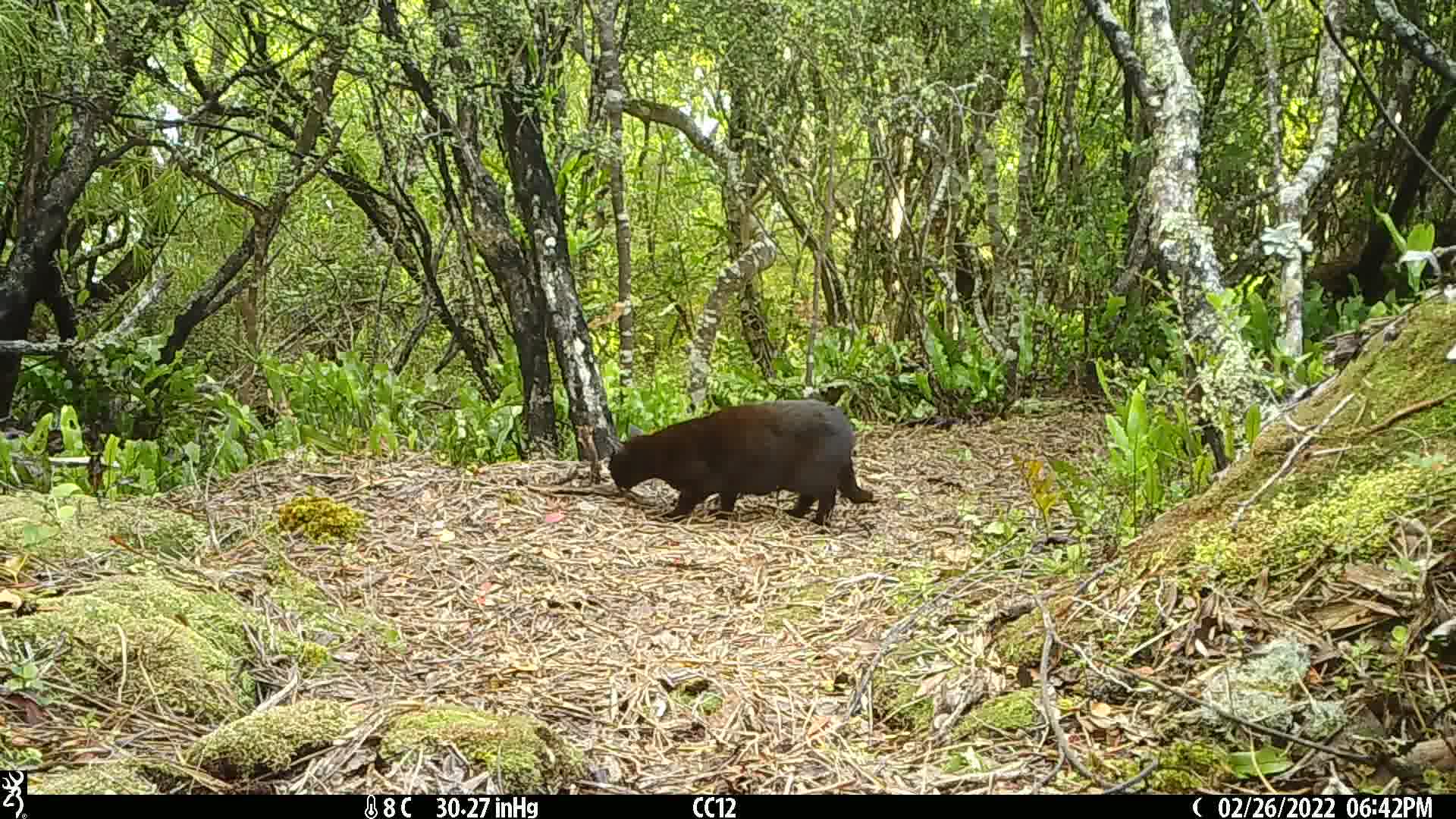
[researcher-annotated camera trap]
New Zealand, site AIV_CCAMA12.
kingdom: Animalia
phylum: Chordata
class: Mammalia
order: Carnivora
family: Felidae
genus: Felis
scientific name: Felis catus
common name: domestic cat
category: cat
Cat (domestic cat) (Felis catus).